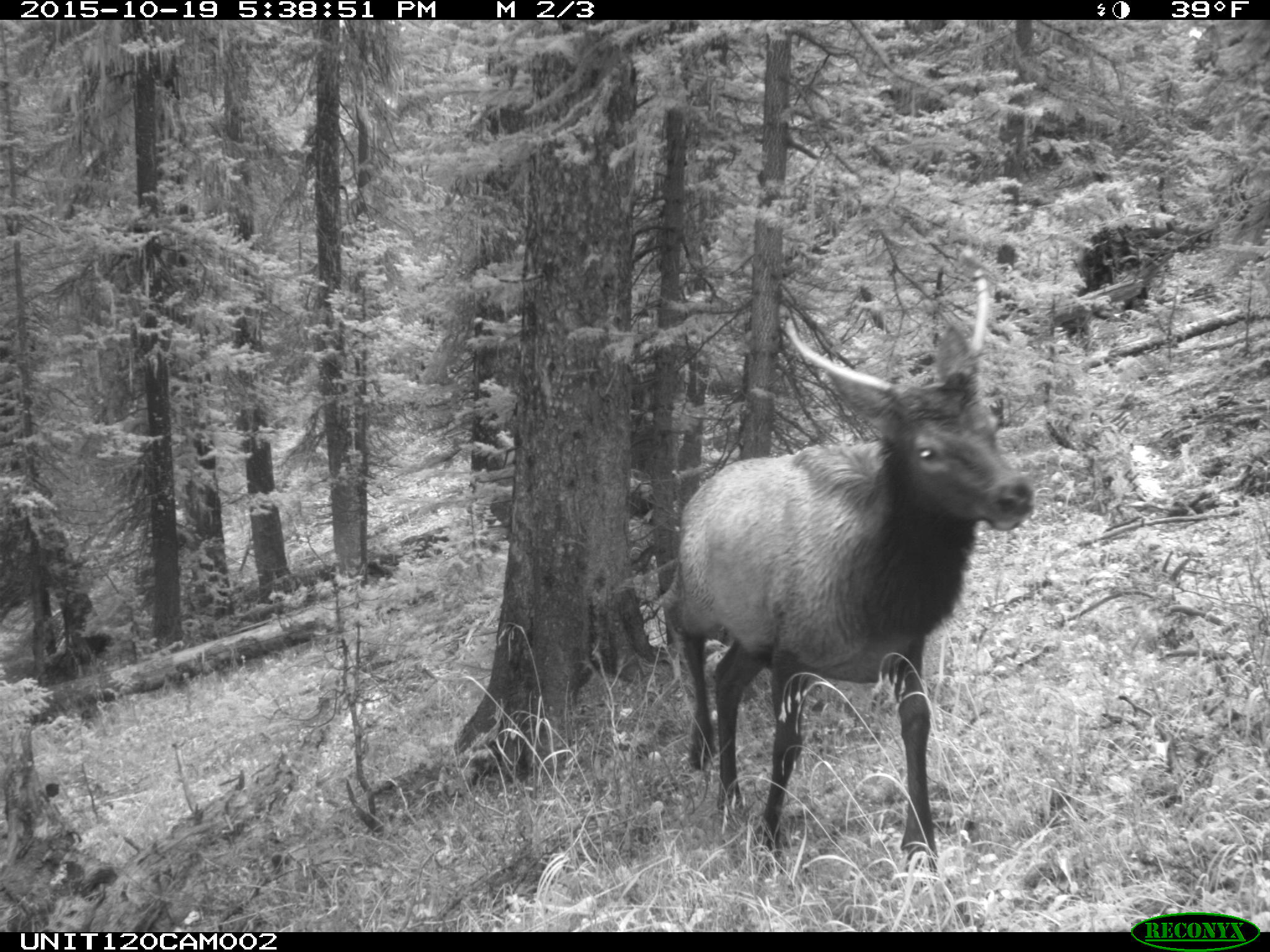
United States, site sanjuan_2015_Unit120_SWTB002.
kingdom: Animalia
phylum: Chordata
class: Mammalia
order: Artiodactyla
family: Cervidae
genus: Cervus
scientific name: Cervus elaphus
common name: red deer